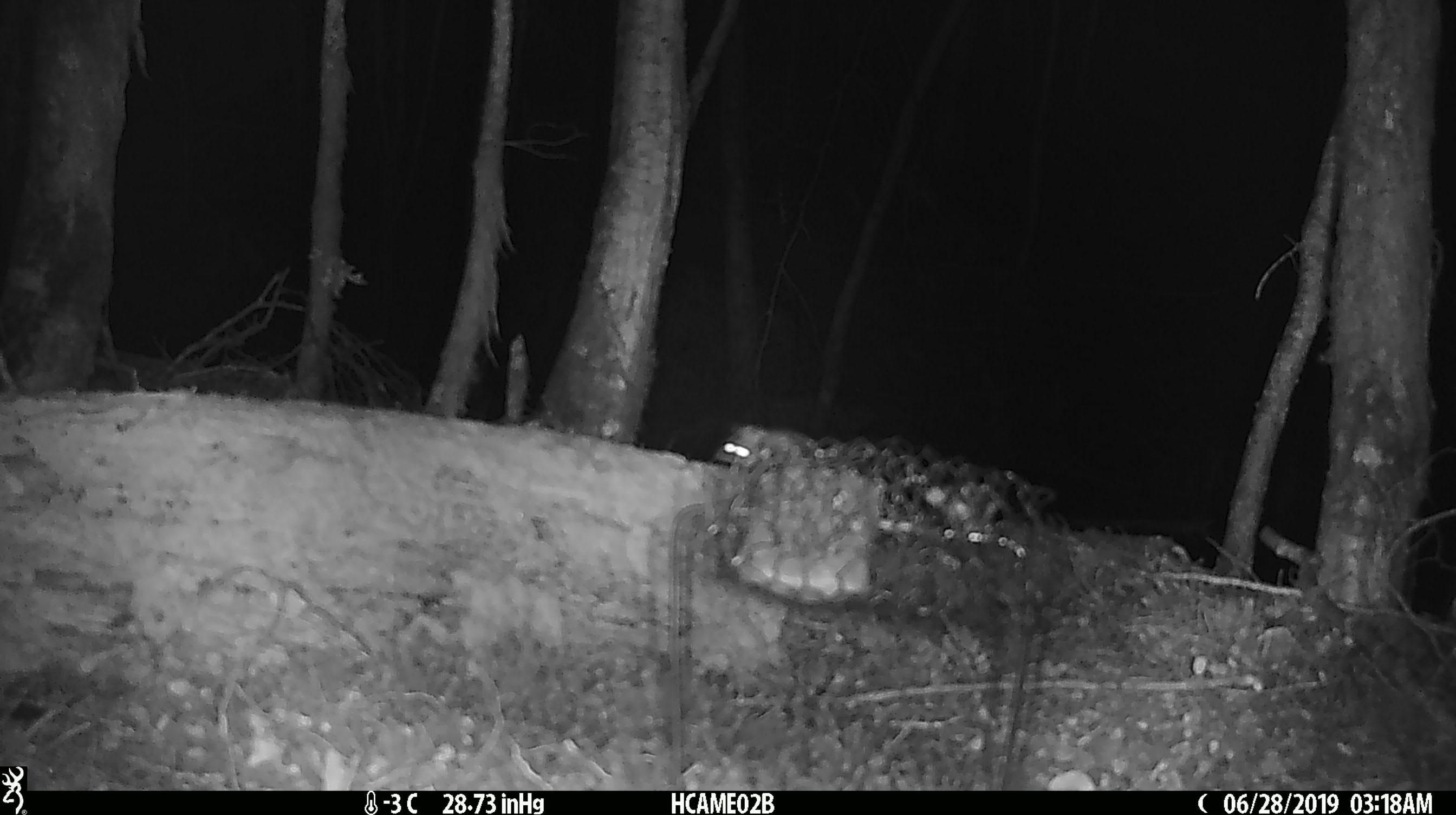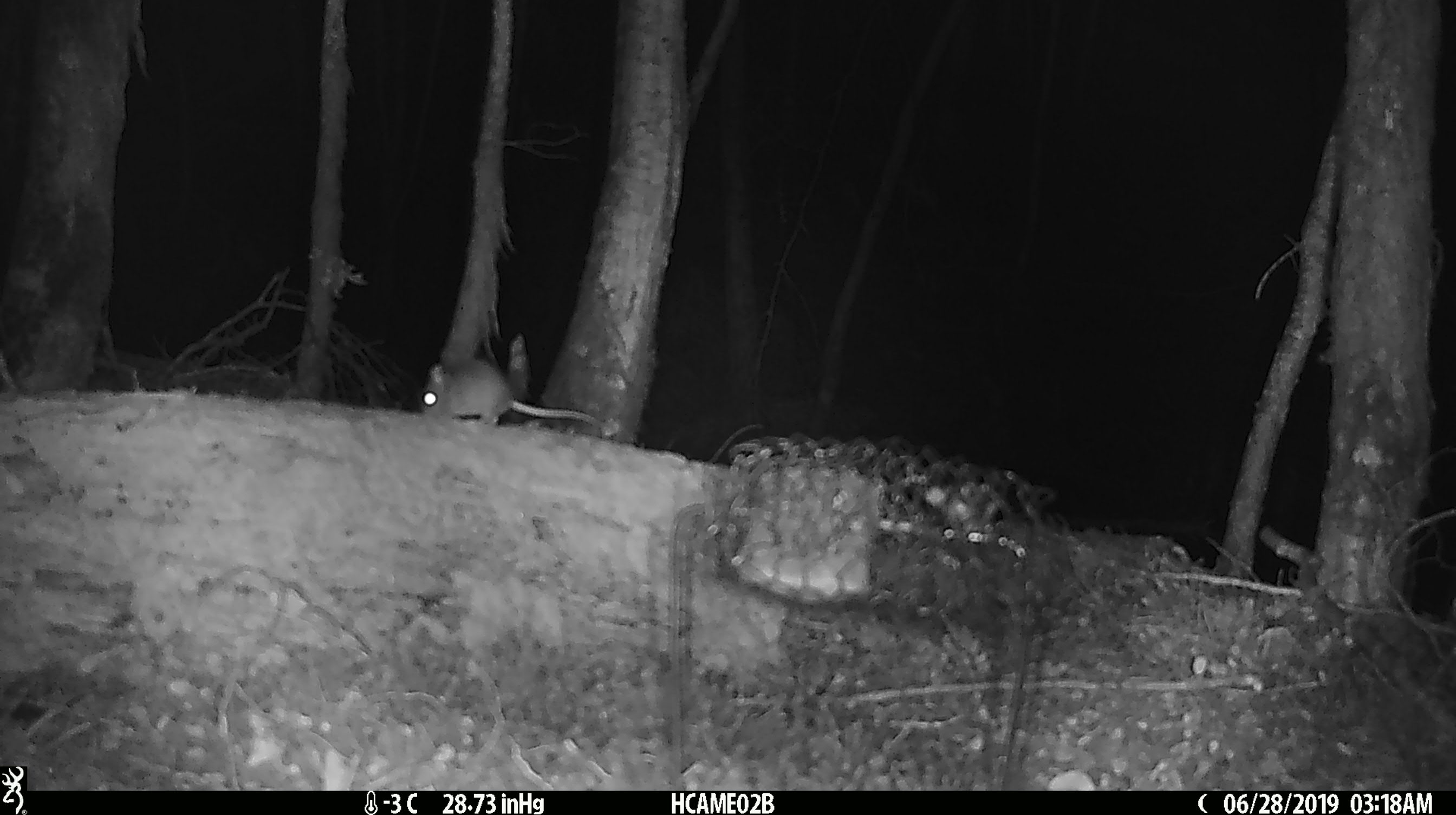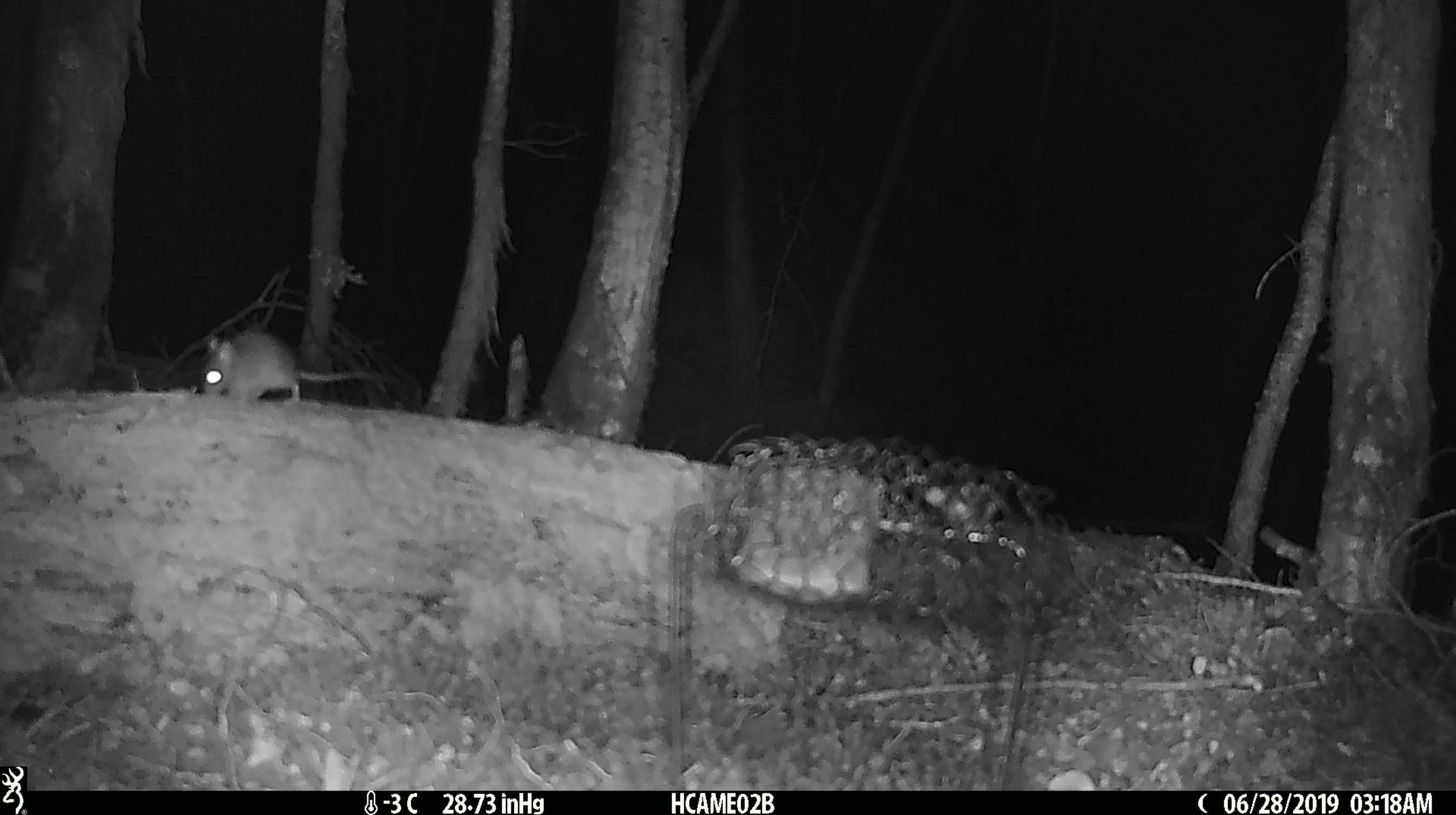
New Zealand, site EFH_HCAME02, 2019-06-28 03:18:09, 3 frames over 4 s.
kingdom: Animalia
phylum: Chordata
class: Mammalia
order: Rodentia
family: Muridae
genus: Mus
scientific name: Mus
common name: mouse